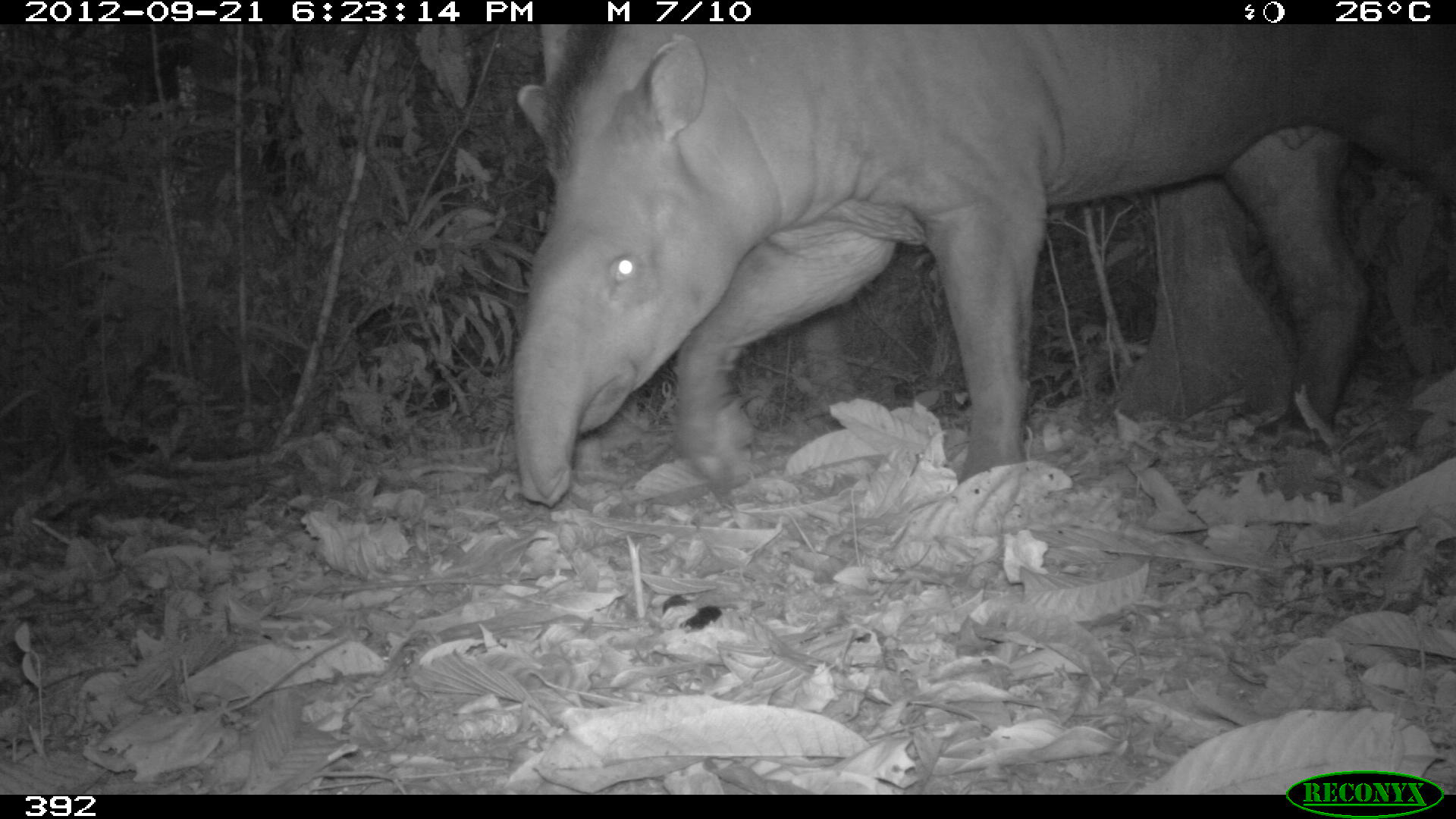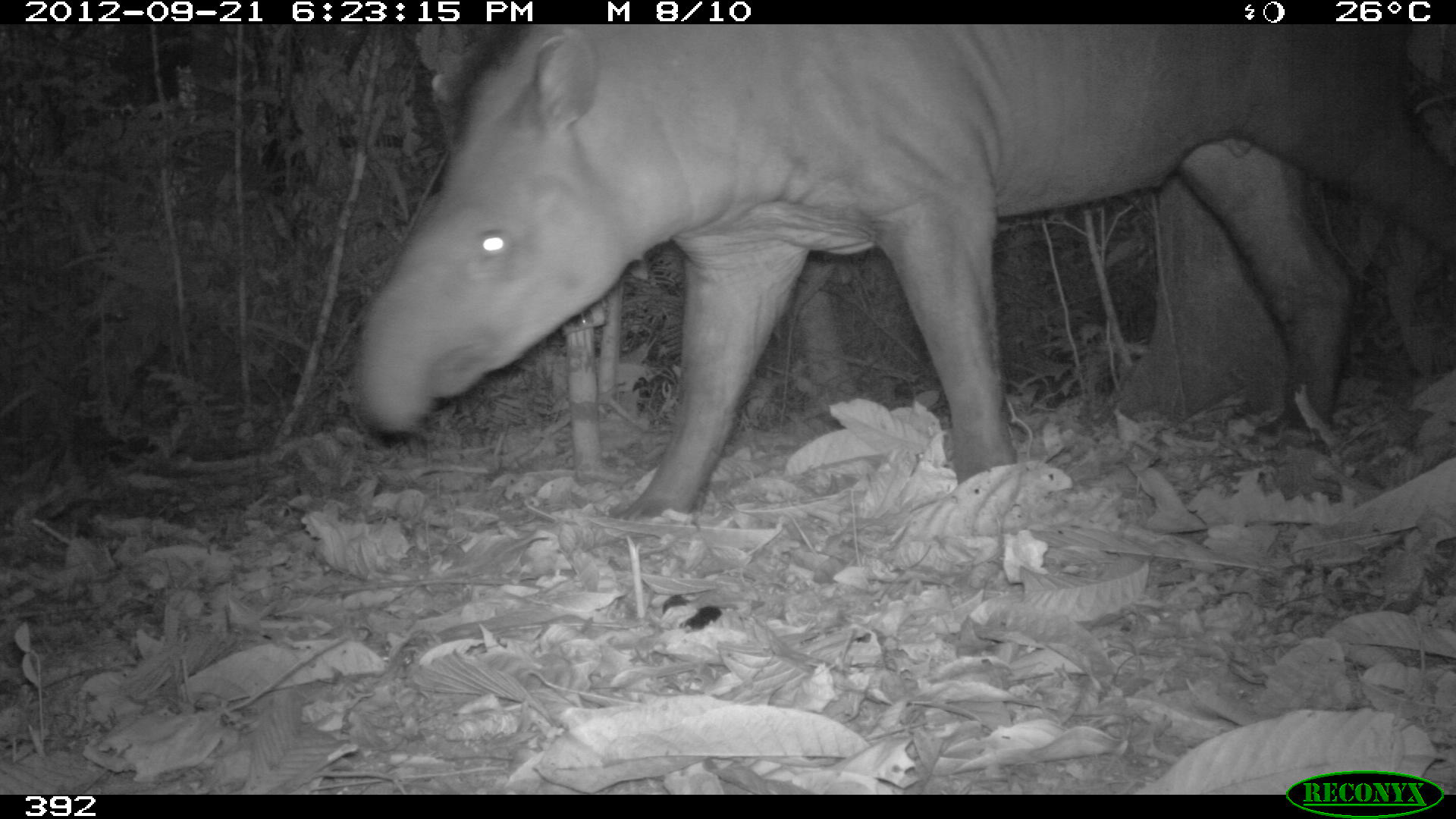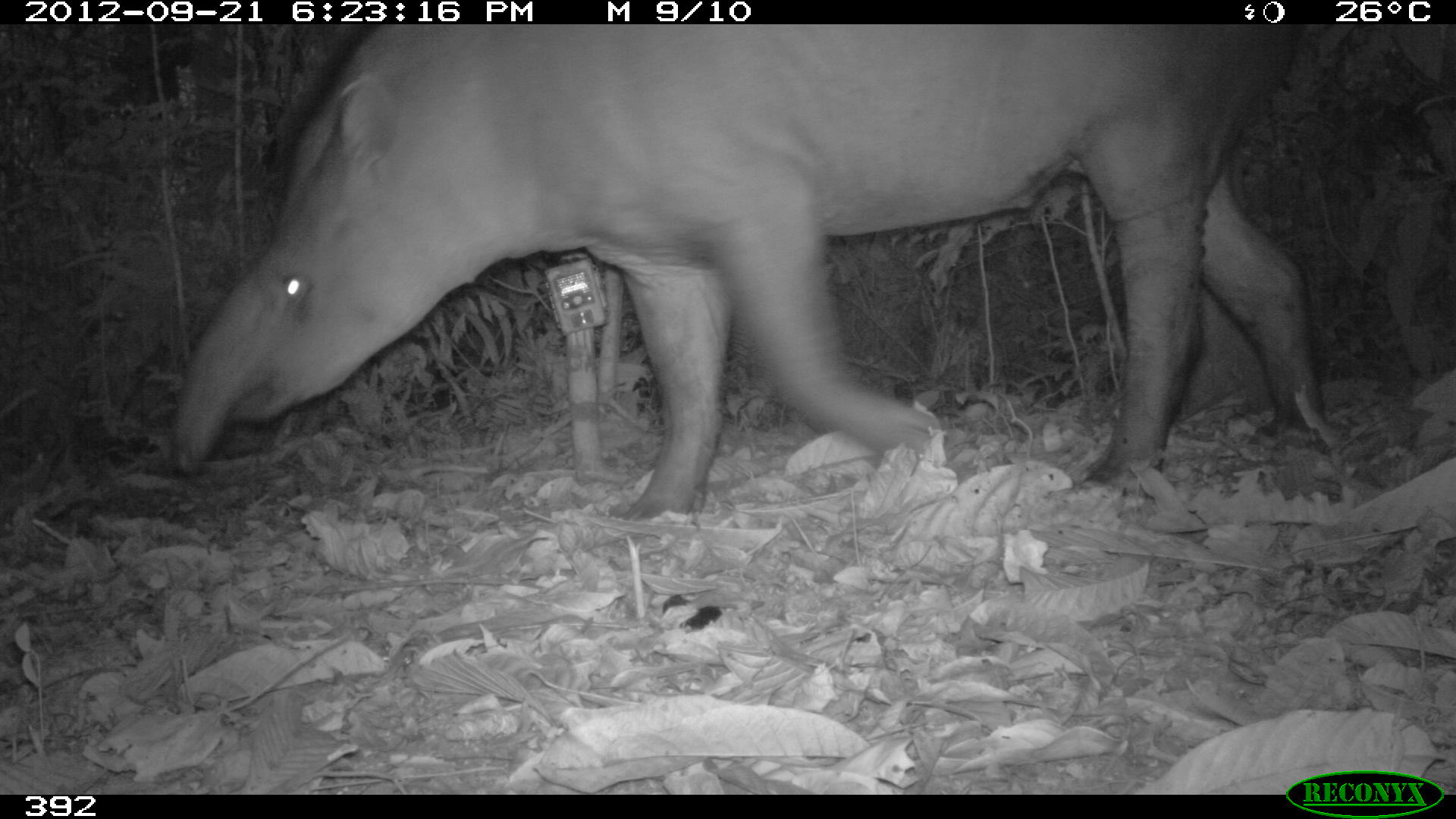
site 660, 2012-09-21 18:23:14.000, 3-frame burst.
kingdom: Animalia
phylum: Chordata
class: Mammalia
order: Perissodactyla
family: Tapiridae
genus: Tapirus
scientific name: Tapirus terrestris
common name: south american tapir